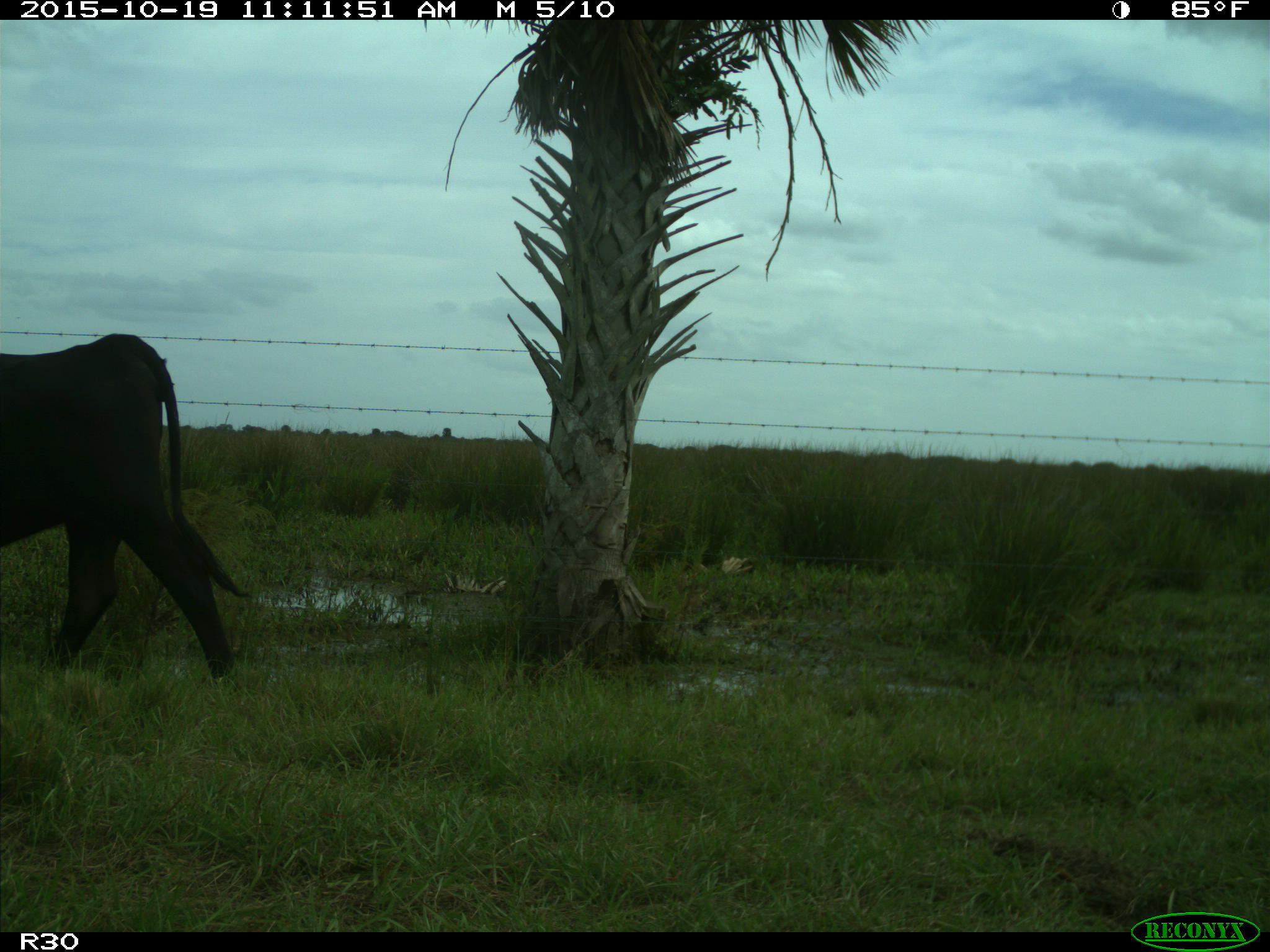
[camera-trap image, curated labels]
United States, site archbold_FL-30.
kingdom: Animalia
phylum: Chordata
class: Mammalia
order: Artiodactyla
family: Bovidae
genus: Bos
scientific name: Bos taurus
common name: domestic cow